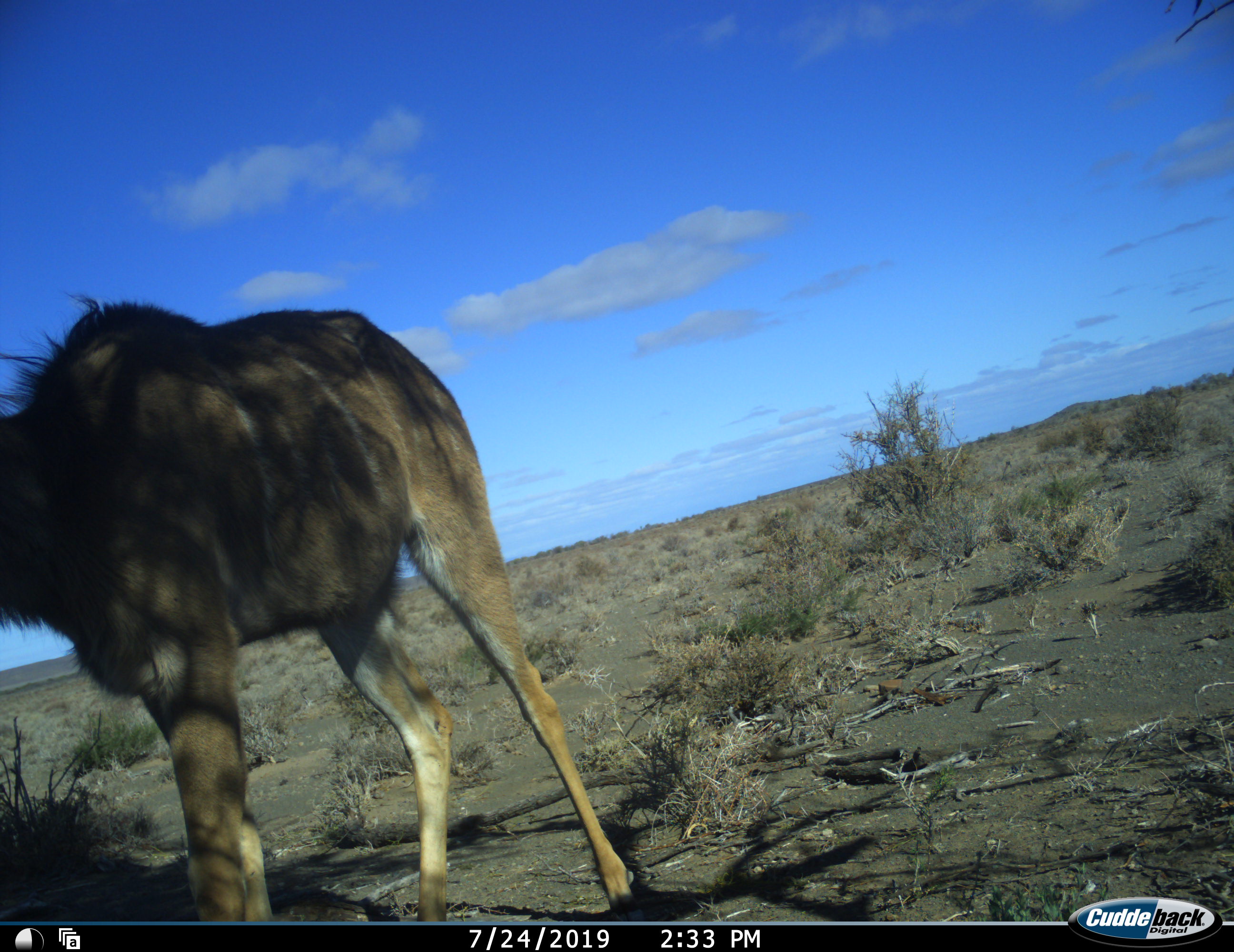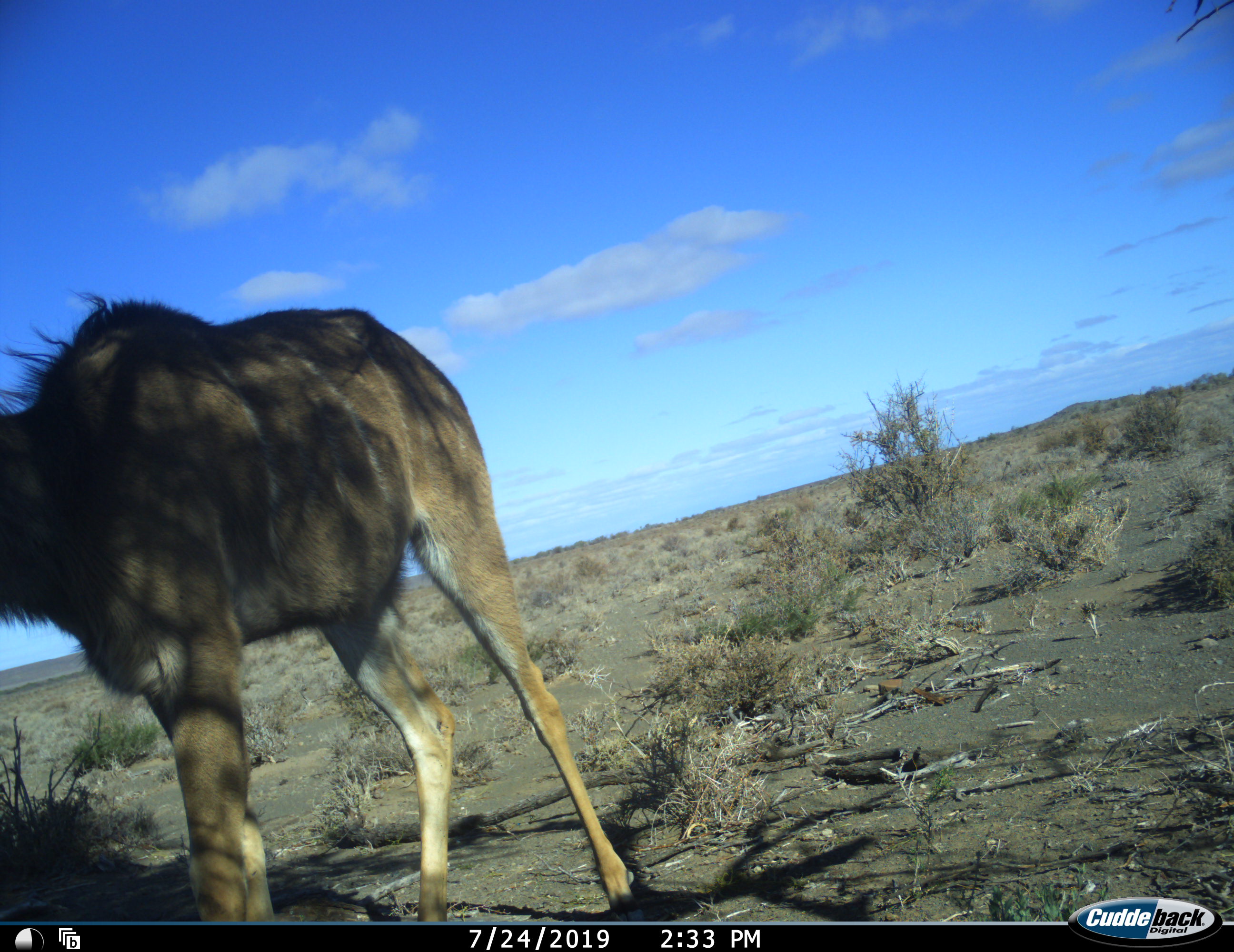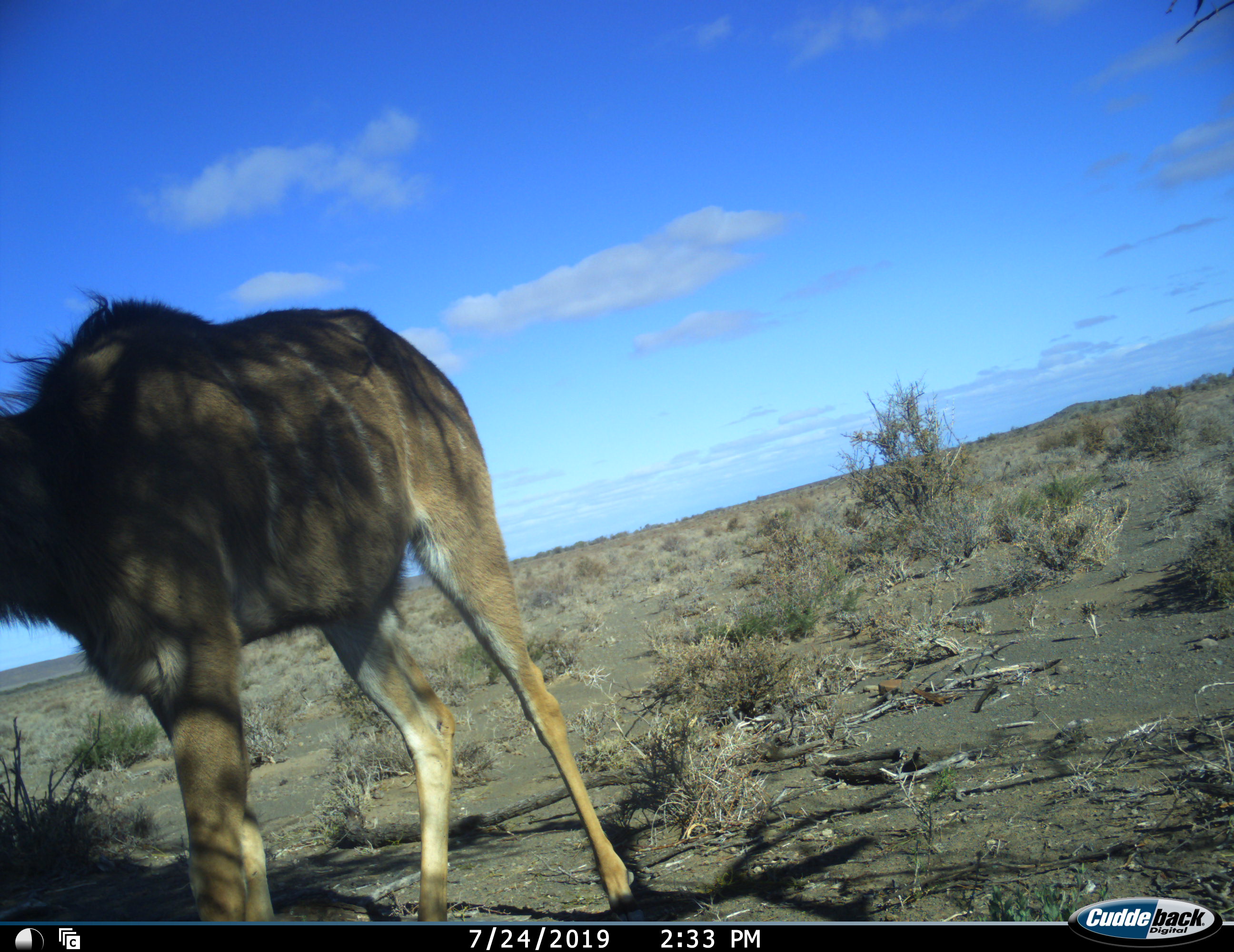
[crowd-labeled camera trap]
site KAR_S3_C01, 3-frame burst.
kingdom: Animalia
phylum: Chordata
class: Mammalia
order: Artiodactyla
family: Bovidae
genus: Tragelaphus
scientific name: Tragelaphus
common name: kudu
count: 1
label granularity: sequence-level